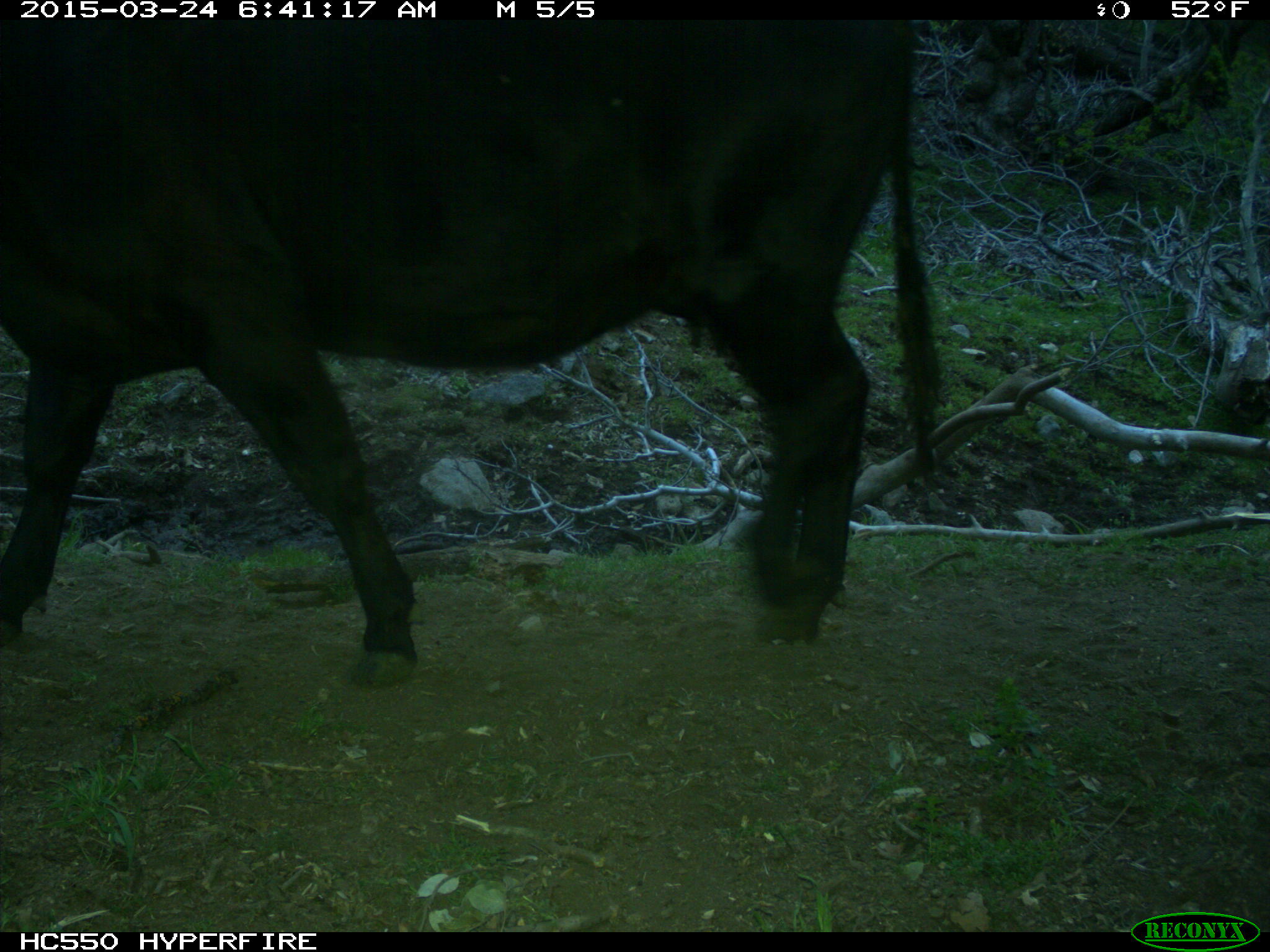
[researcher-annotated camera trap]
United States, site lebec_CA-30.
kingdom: Animalia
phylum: Chordata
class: Mammalia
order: Artiodactyla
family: Bovidae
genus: Bos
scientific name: Bos taurus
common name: domestic cow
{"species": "Bos taurus (domestic cow)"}